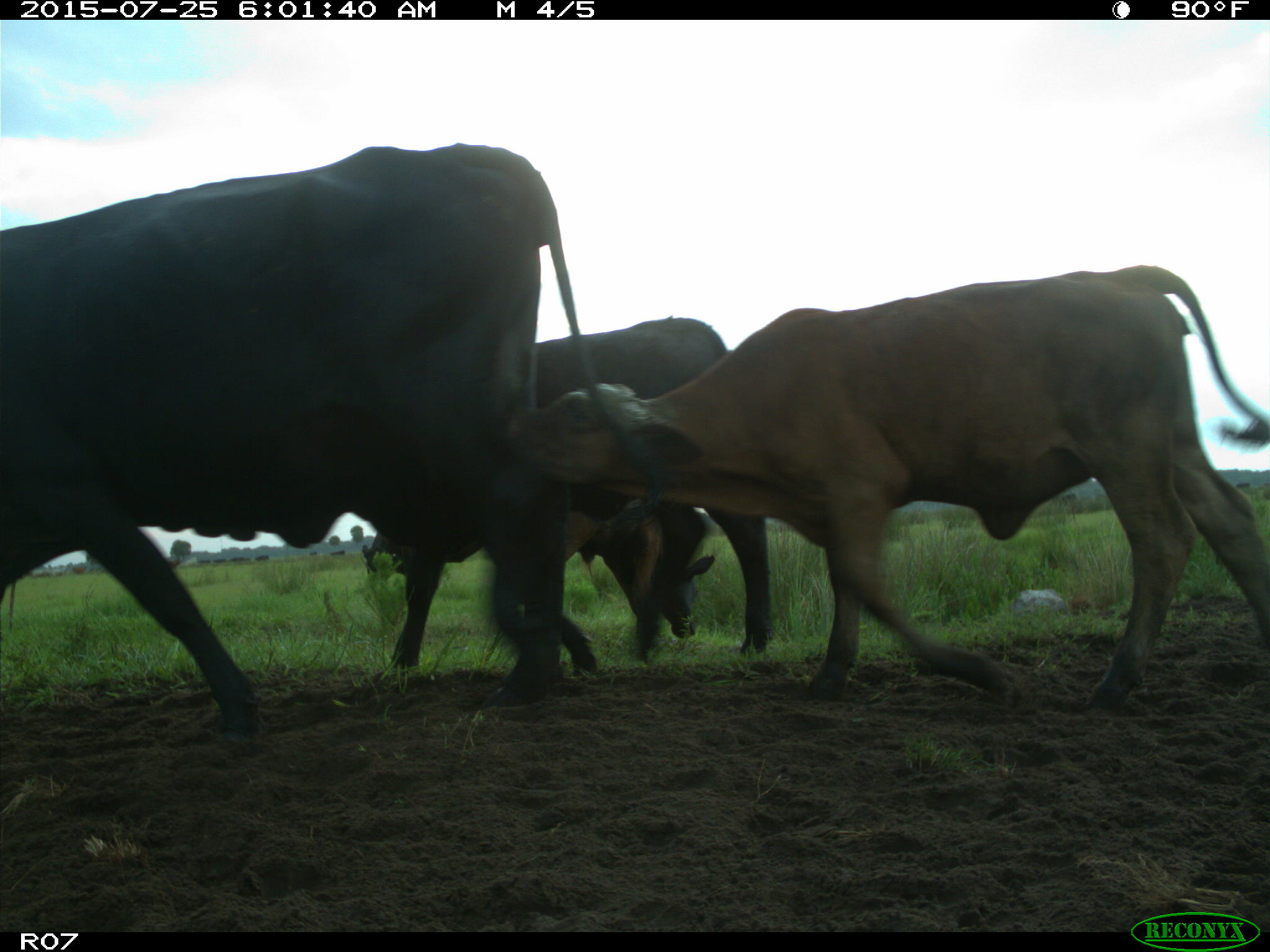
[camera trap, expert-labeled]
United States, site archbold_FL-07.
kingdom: Animalia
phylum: Chordata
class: Mammalia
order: Artiodactyla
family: Bovidae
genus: Bos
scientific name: Bos taurus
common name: domestic cow